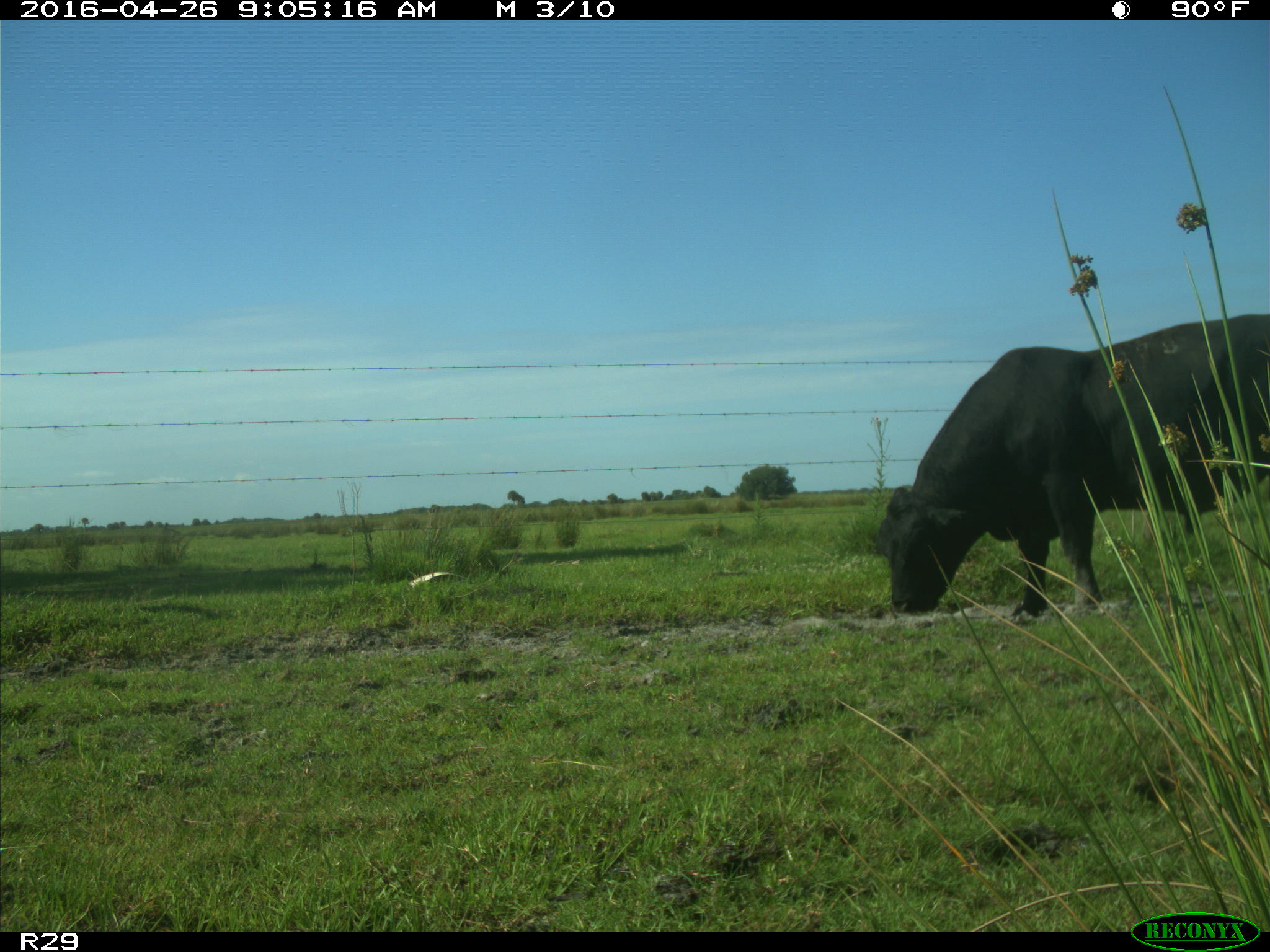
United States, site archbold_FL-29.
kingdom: Animalia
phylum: Chordata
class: Mammalia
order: Artiodactyla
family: Bovidae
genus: Bos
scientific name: Bos taurus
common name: domestic cow